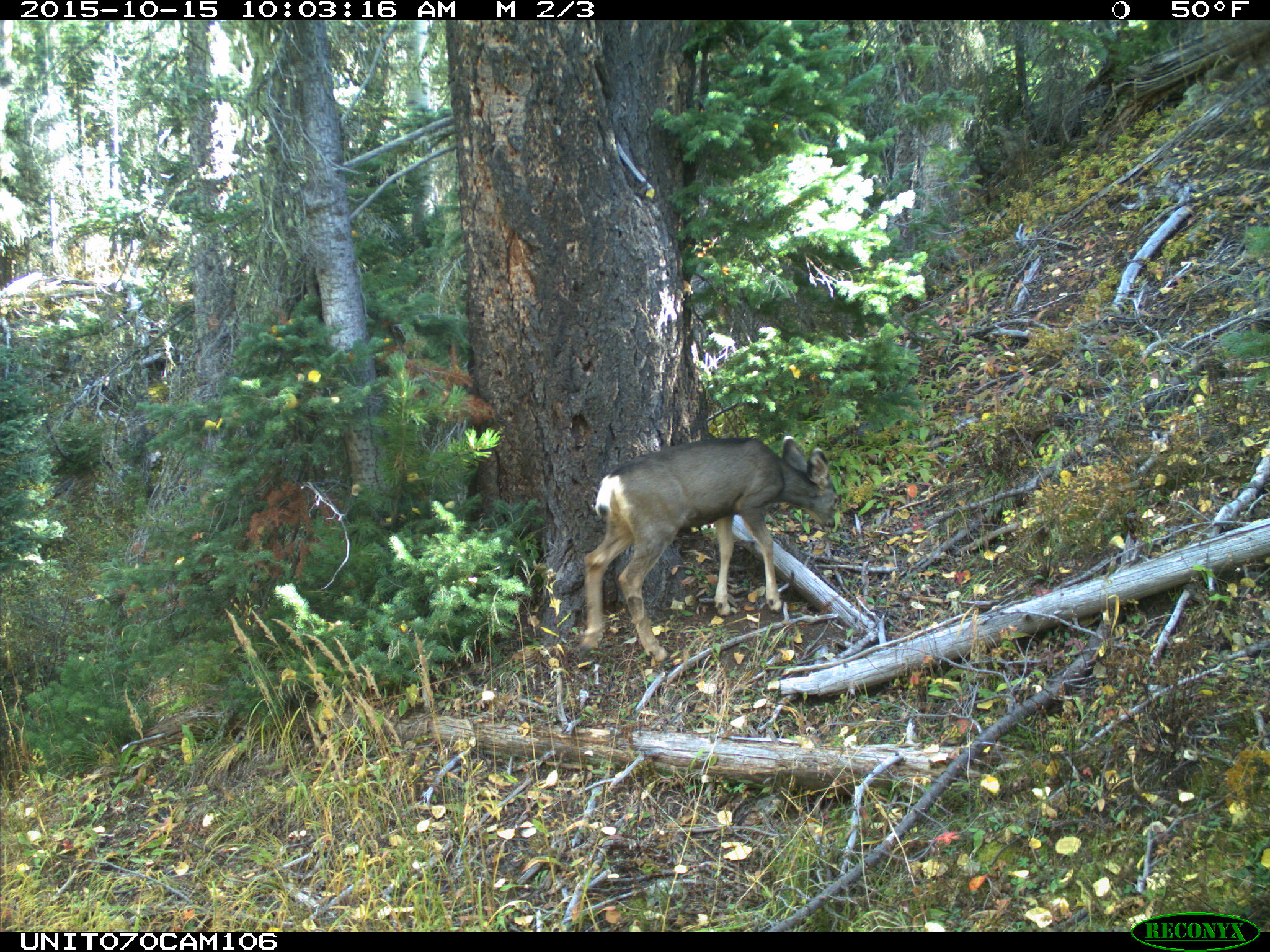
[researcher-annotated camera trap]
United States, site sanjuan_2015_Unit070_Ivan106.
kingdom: Animalia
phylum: Chordata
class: Mammalia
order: Artiodactyla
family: Cervidae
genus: Odocoileus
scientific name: Odocoileus hemionus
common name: mule deer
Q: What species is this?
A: Odocoileus hemionus (mule deer).